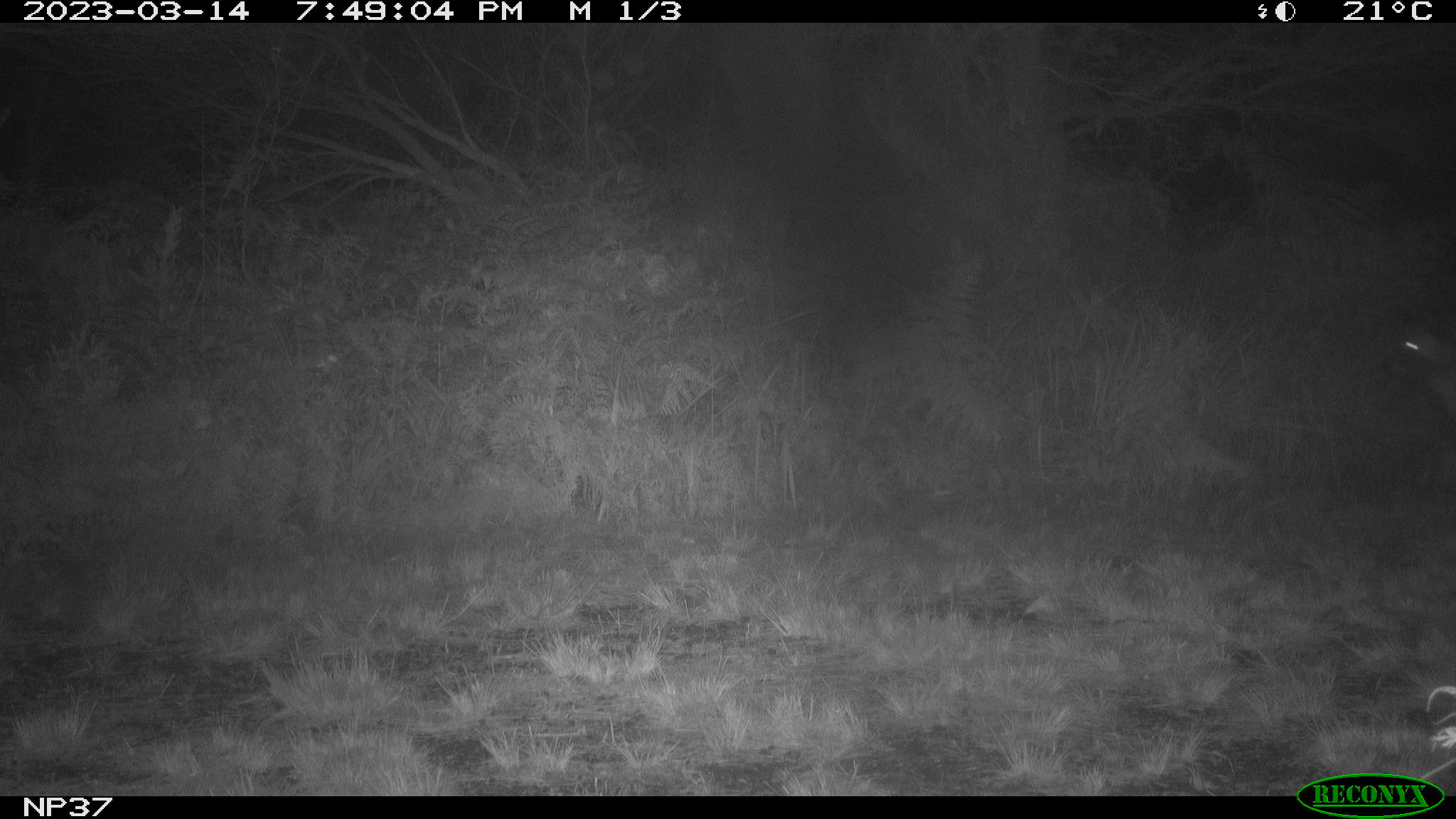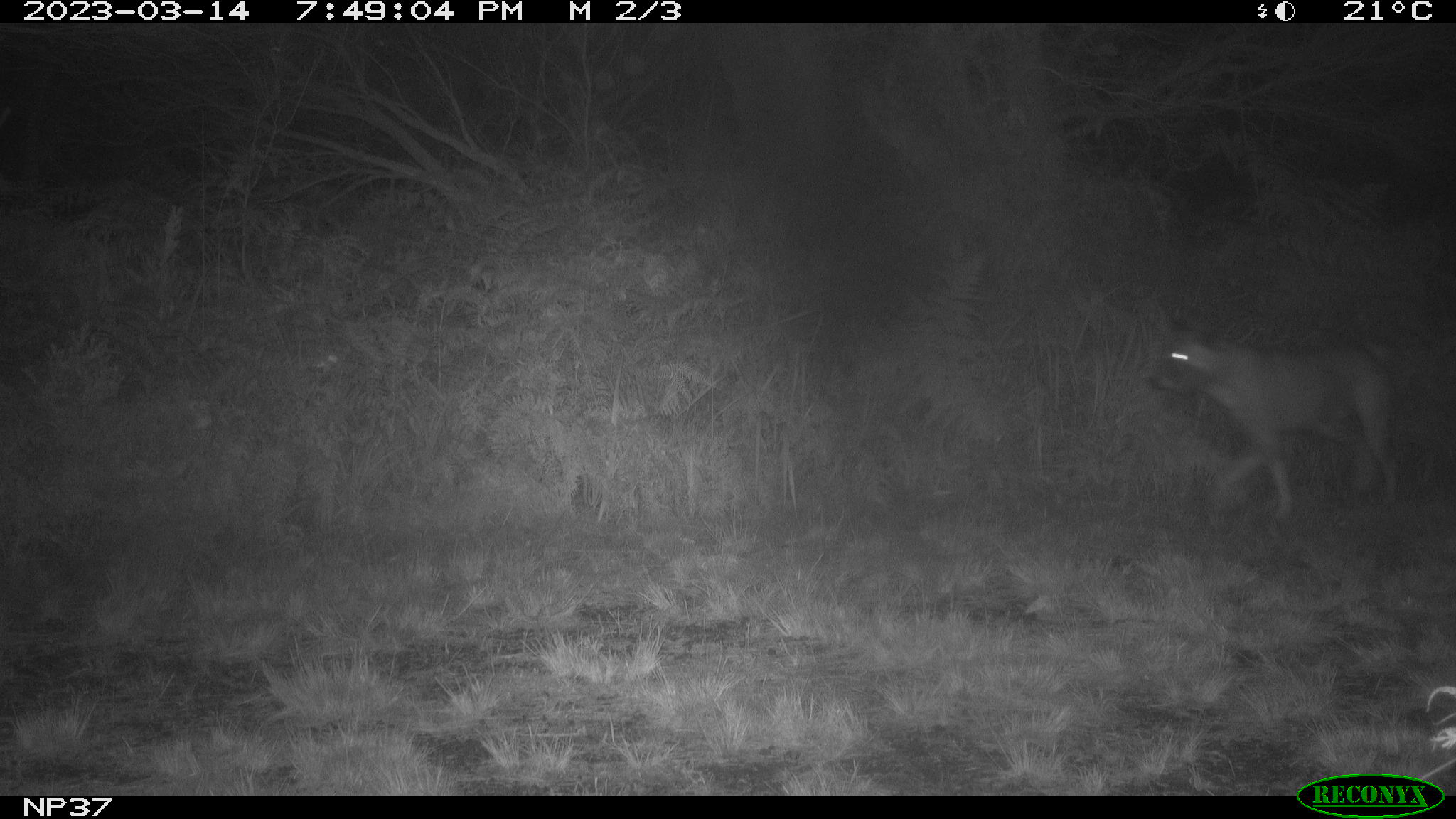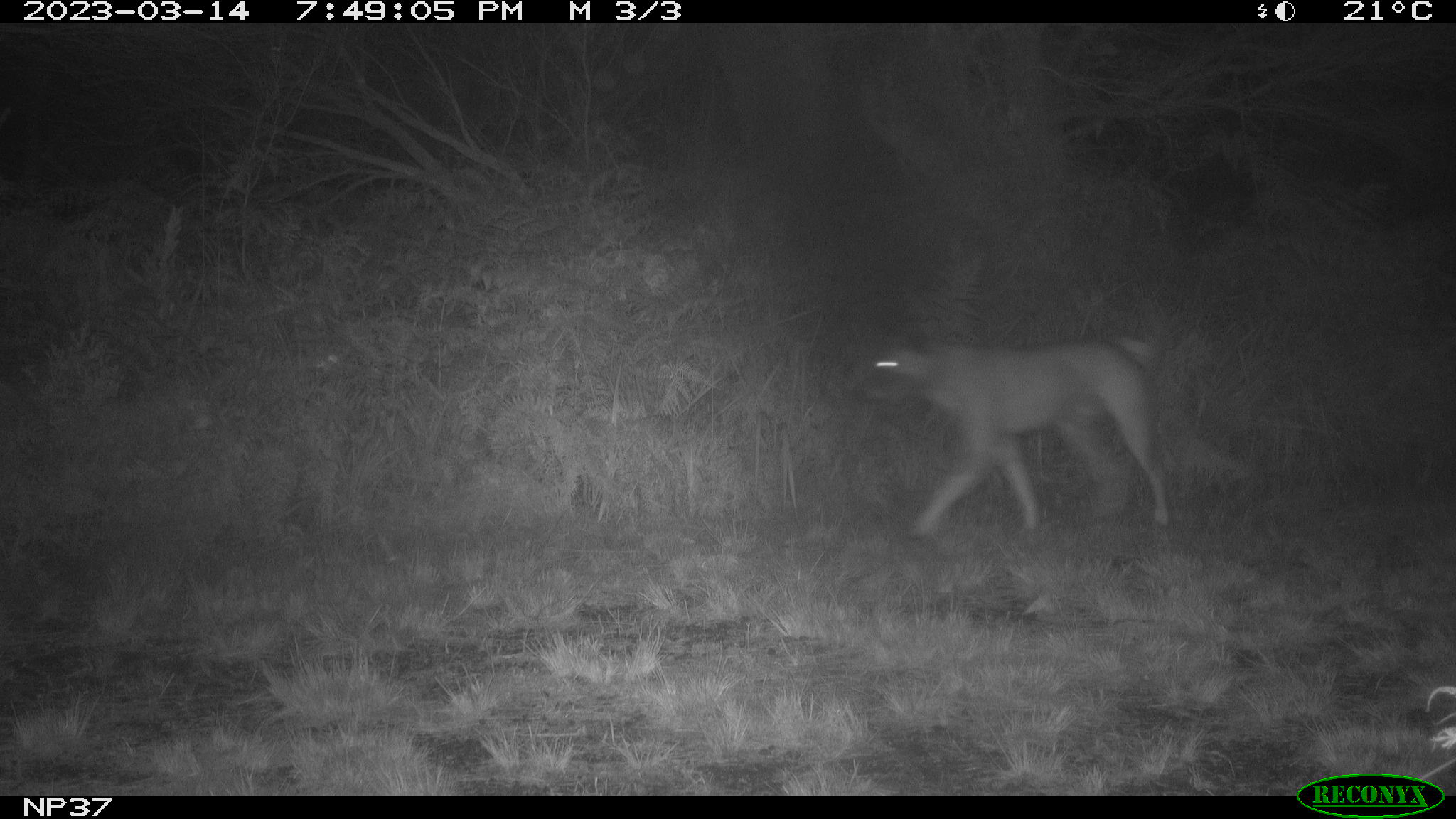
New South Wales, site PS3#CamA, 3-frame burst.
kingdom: Animalia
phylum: Chordata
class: Mammalia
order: Carnivora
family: Canidae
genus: Canis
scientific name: Canis familiaris dingo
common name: dingo